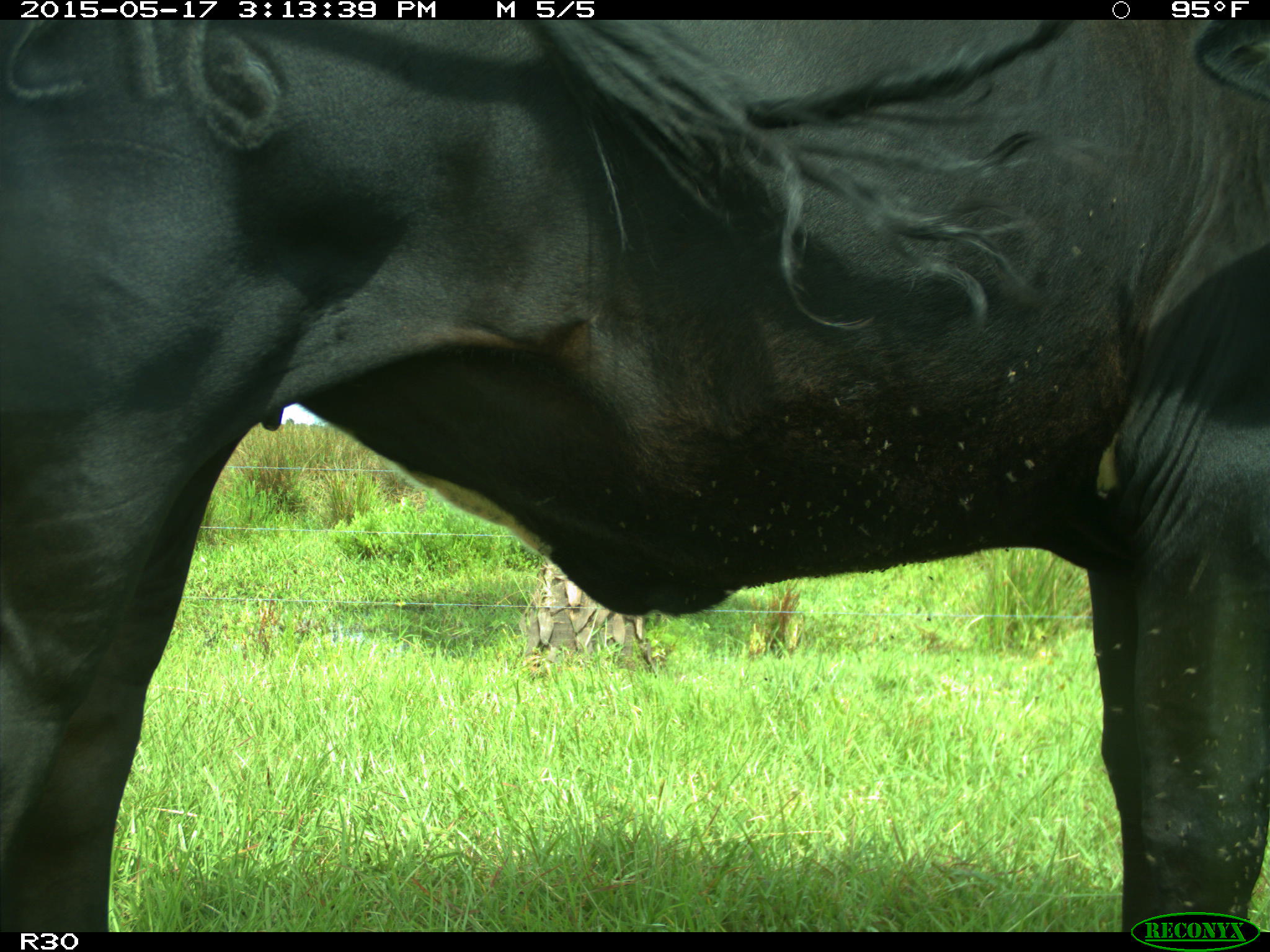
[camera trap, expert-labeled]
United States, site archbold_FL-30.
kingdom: Animalia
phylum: Chordata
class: Mammalia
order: Artiodactyla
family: Bovidae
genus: Bos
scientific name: Bos taurus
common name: domestic cow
Bos taurus (domestic cow).